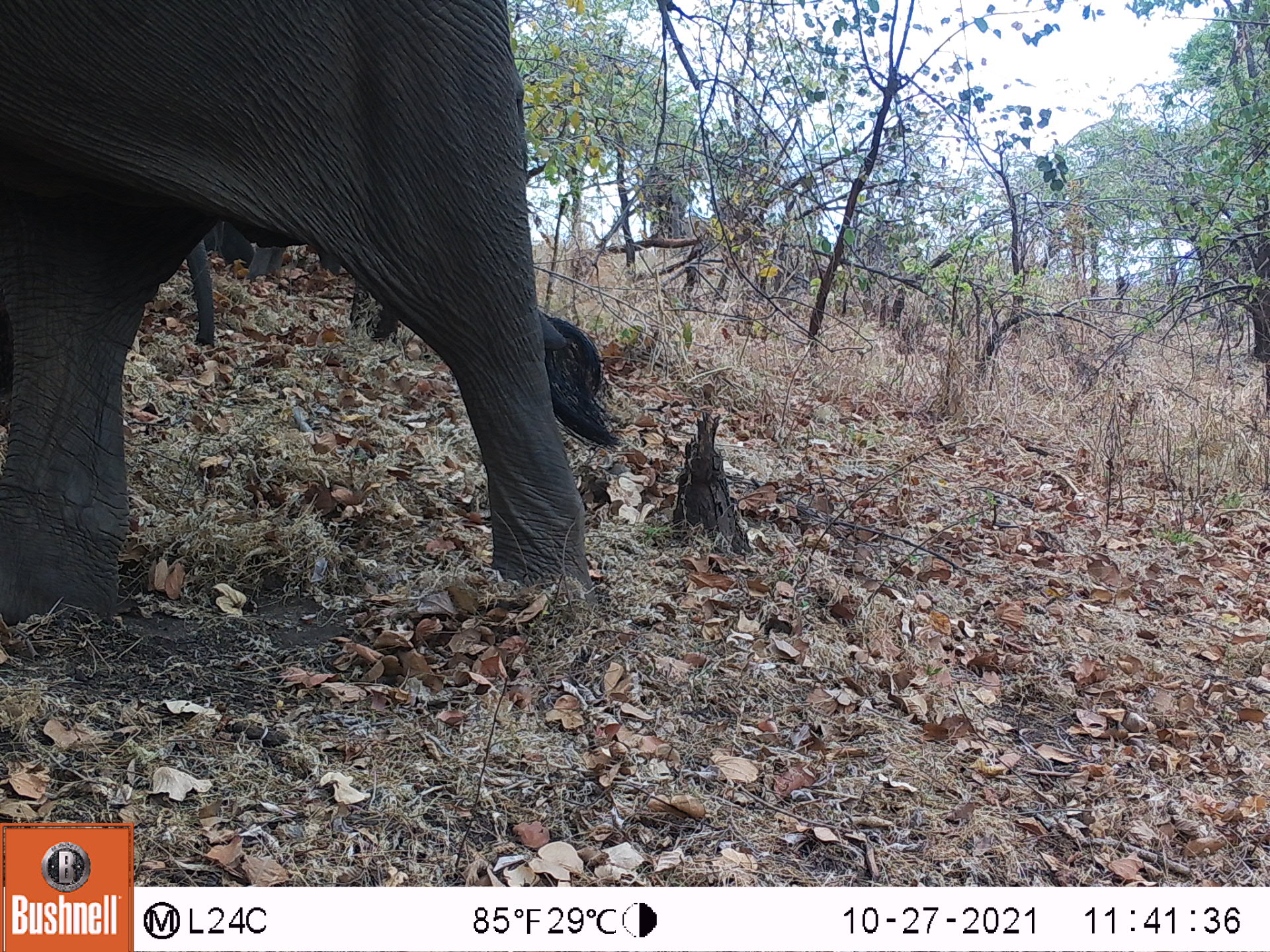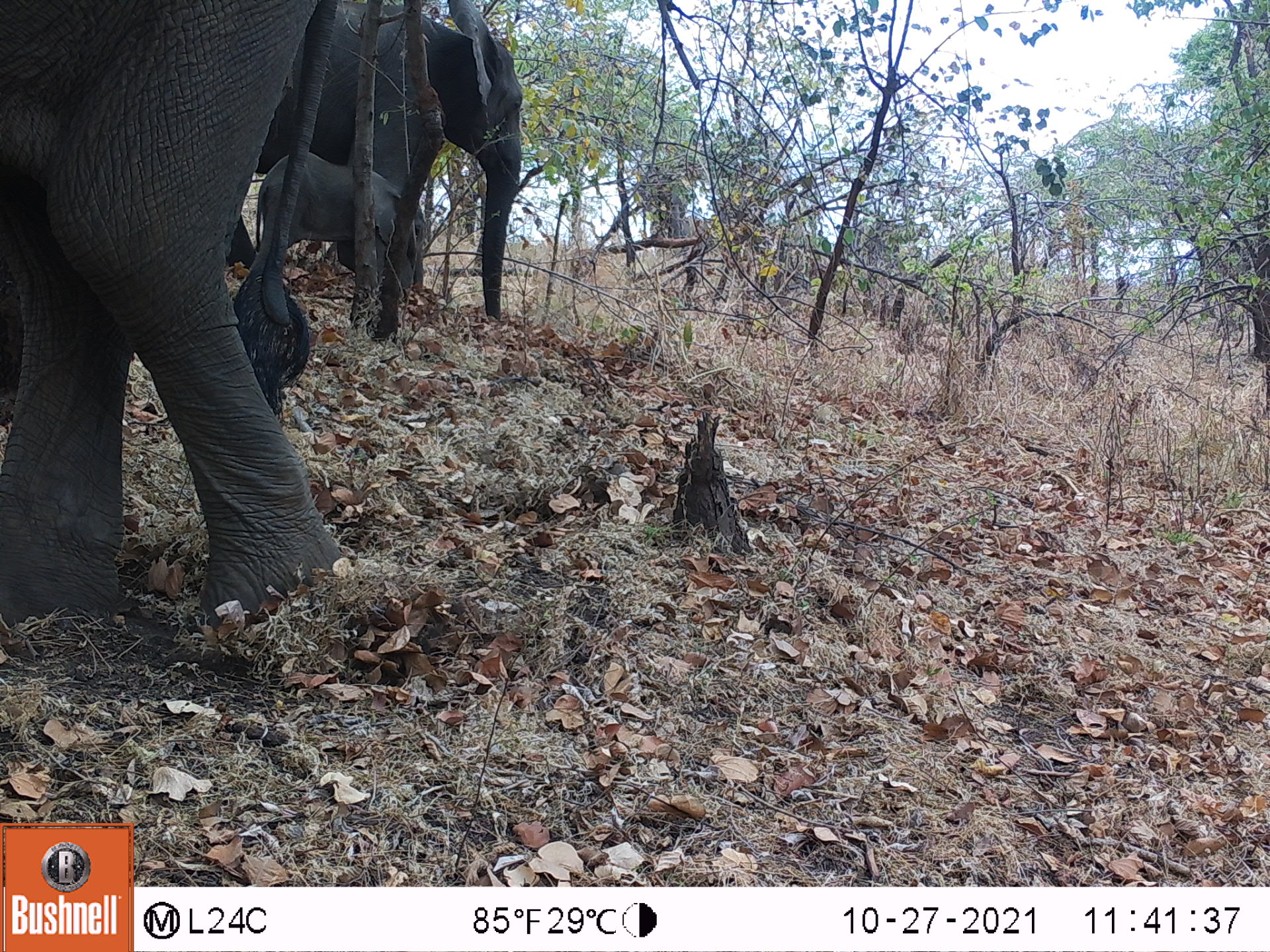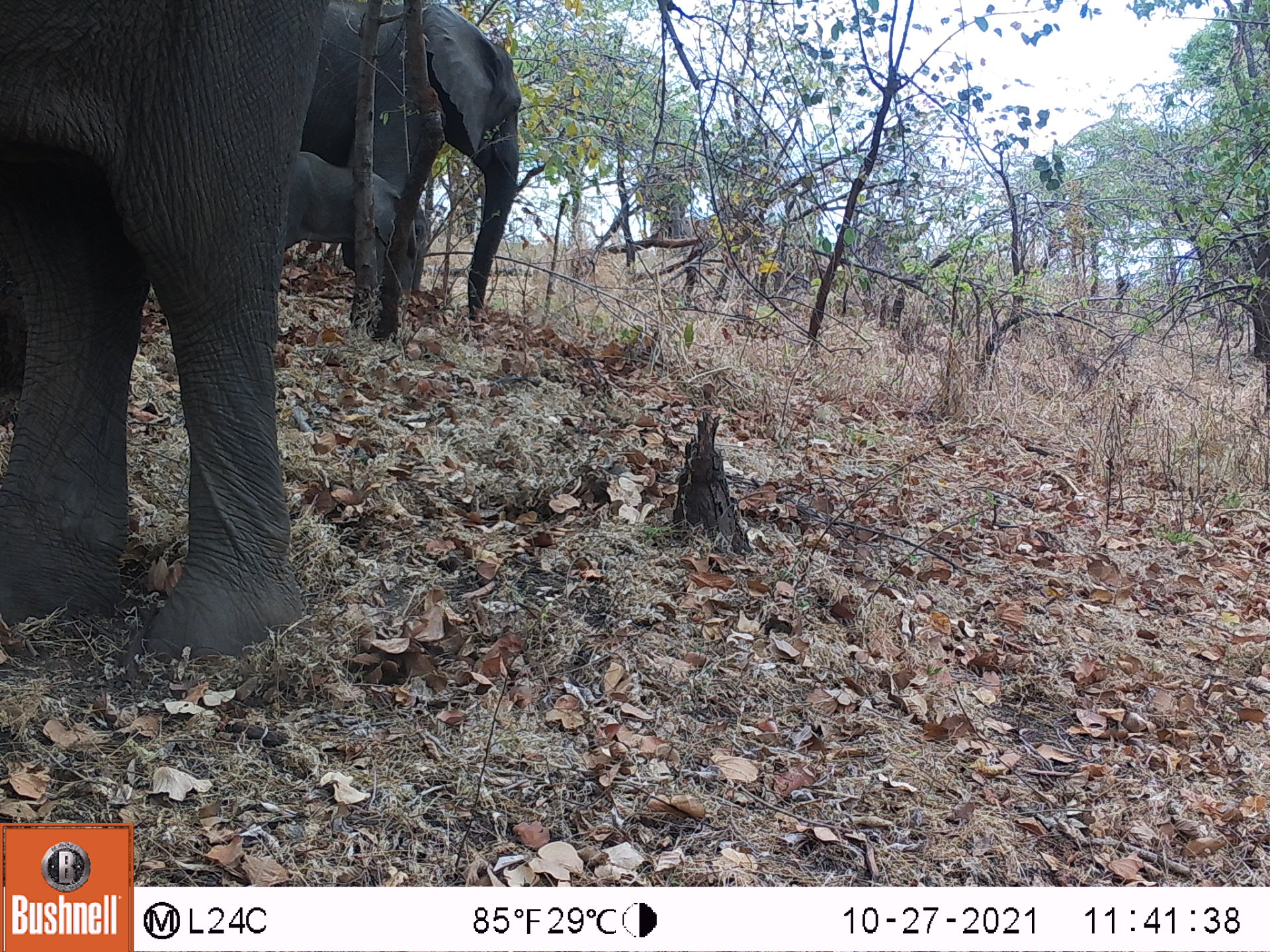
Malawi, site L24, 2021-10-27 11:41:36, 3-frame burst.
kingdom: Animalia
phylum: Chordata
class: Mammalia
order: Proboscidea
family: Elephantidae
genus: Loxodonta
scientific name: Loxodonta africana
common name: african savanna elephant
African savanna elephant (Loxodonta africana), count 1.